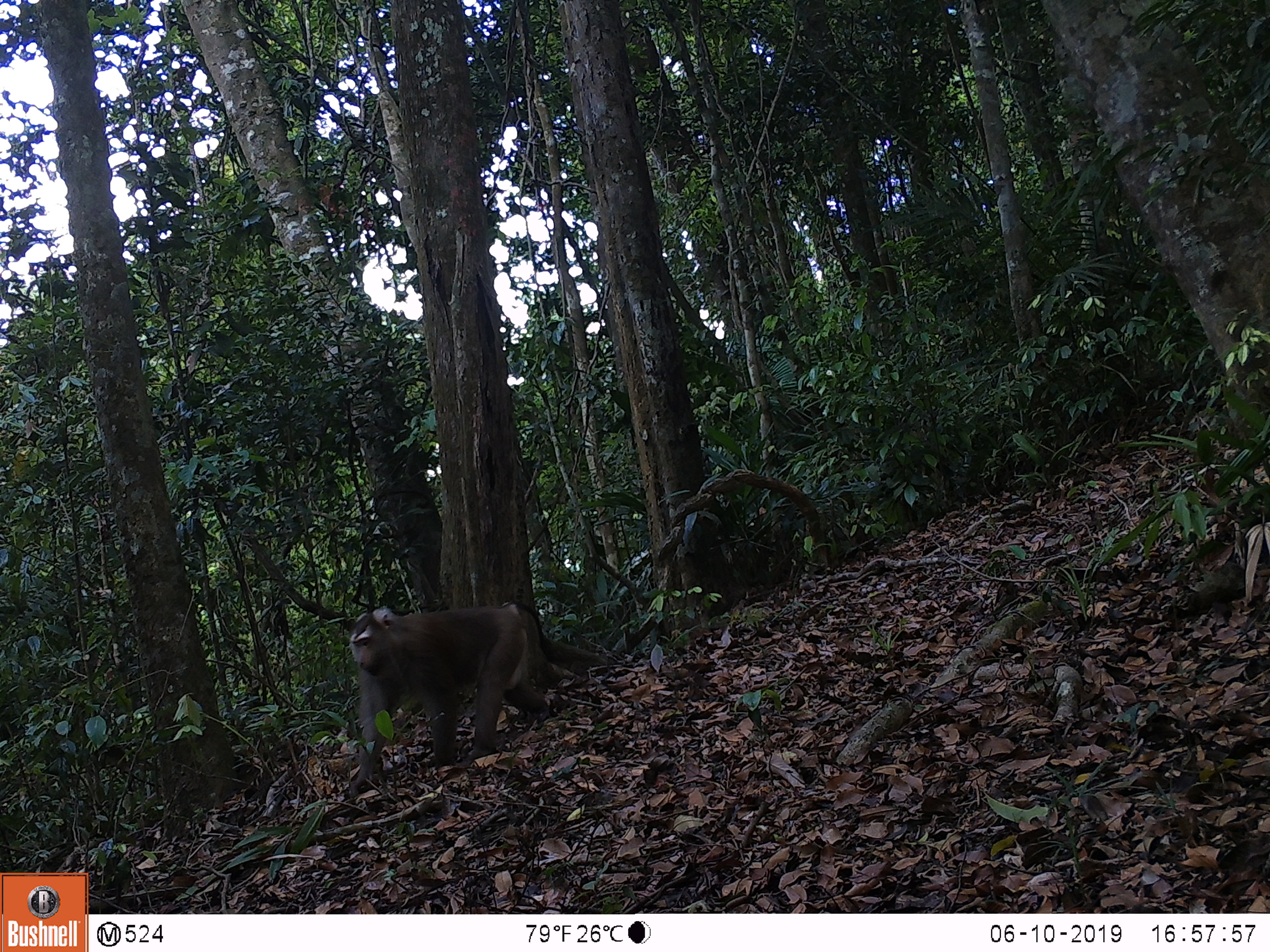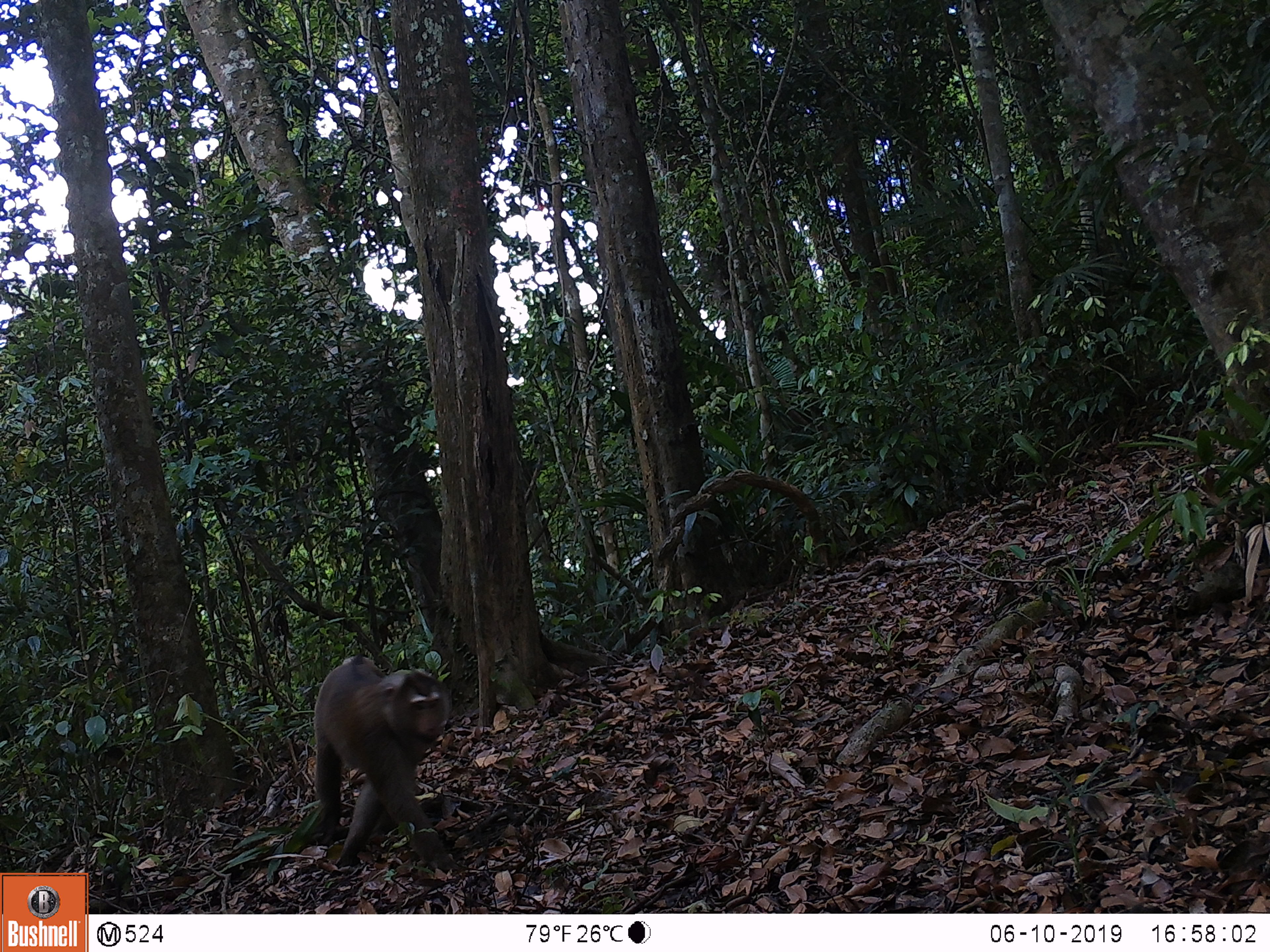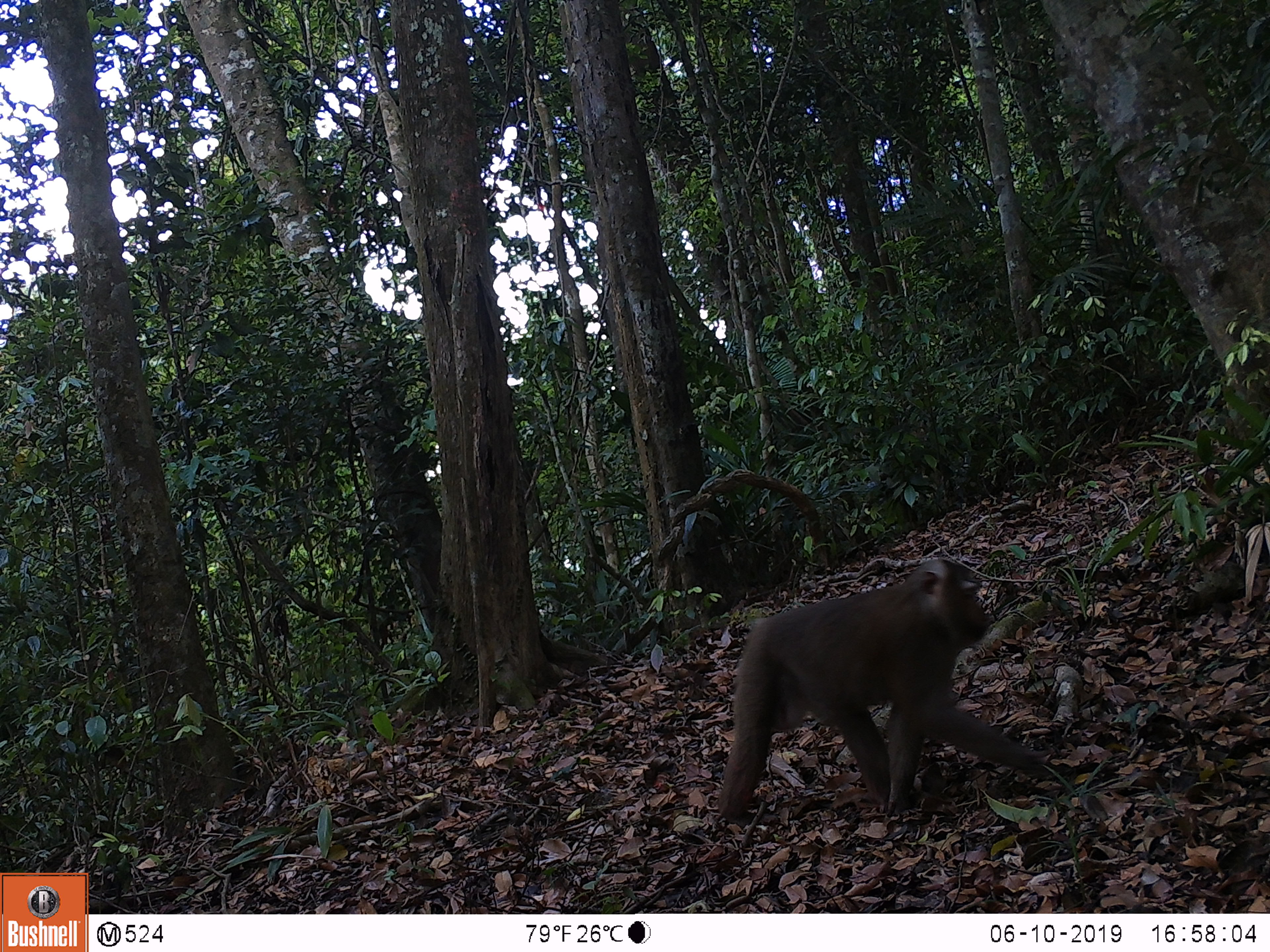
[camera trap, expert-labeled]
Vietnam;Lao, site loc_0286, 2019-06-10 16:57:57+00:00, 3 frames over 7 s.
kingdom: Animalia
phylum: Chordata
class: Mammalia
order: Primates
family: Cercopithecidae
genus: Macaca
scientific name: Macaca nemestrina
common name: pig-tailed macaque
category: pig tailed macaque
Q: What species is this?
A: Pig tailed macaque (pig-tailed macaque) (Macaca nemestrina).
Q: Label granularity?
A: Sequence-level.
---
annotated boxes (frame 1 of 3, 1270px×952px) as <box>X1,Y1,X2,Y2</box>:
pig tailed macaque: <box>348,599,549,796</box>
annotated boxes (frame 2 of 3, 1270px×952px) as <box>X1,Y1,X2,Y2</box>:
pig tailed macaque: <box>313,655,454,868</box>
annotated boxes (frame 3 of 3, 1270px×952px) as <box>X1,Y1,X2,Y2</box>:
pig tailed macaque: <box>716,557,1054,829</box>